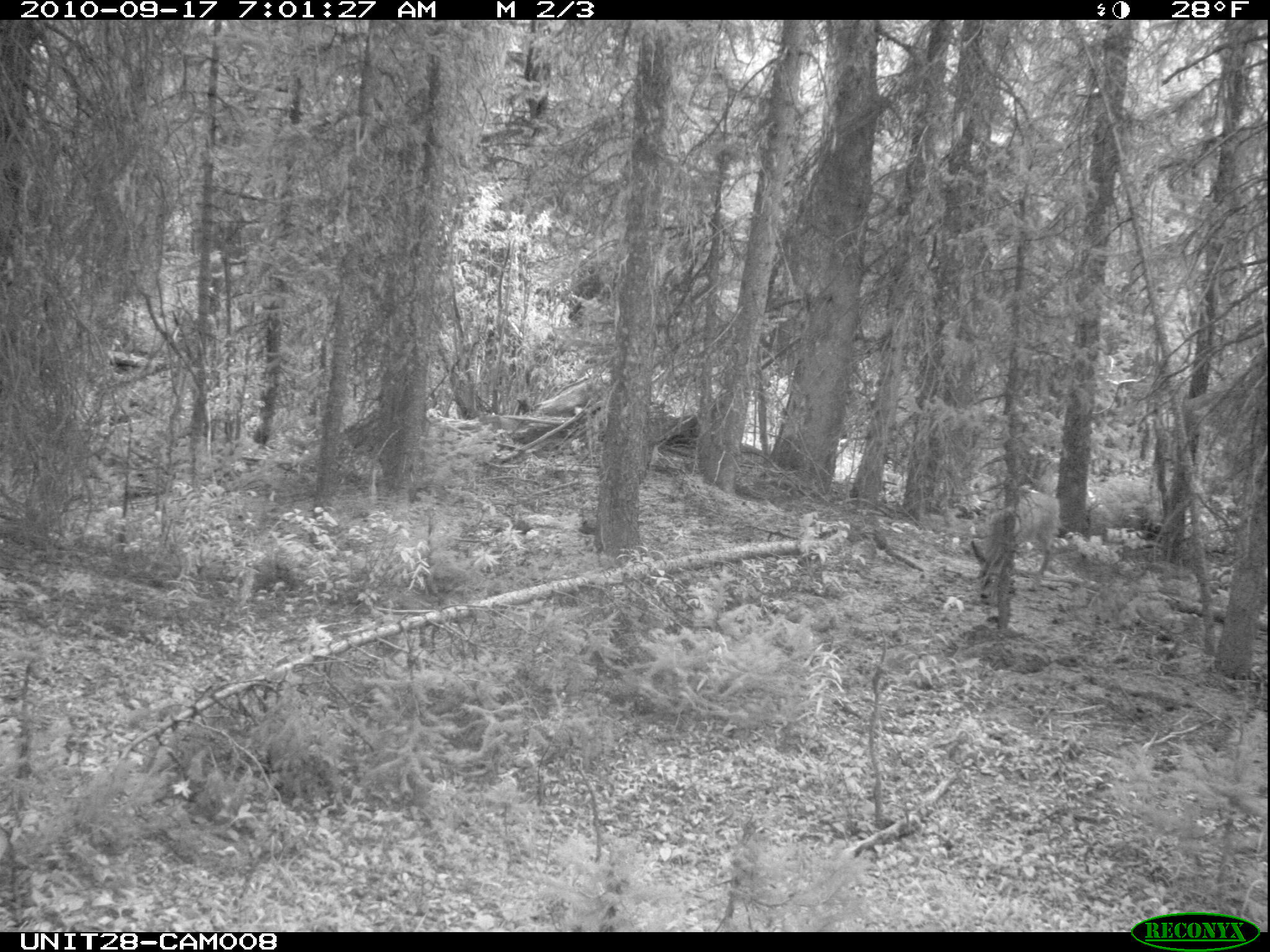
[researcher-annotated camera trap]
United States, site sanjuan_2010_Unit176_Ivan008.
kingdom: Animalia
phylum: Chordata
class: Mammalia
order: Artiodactyla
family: Cervidae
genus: Odocoileus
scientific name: Odocoileus hemionus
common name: mule deer